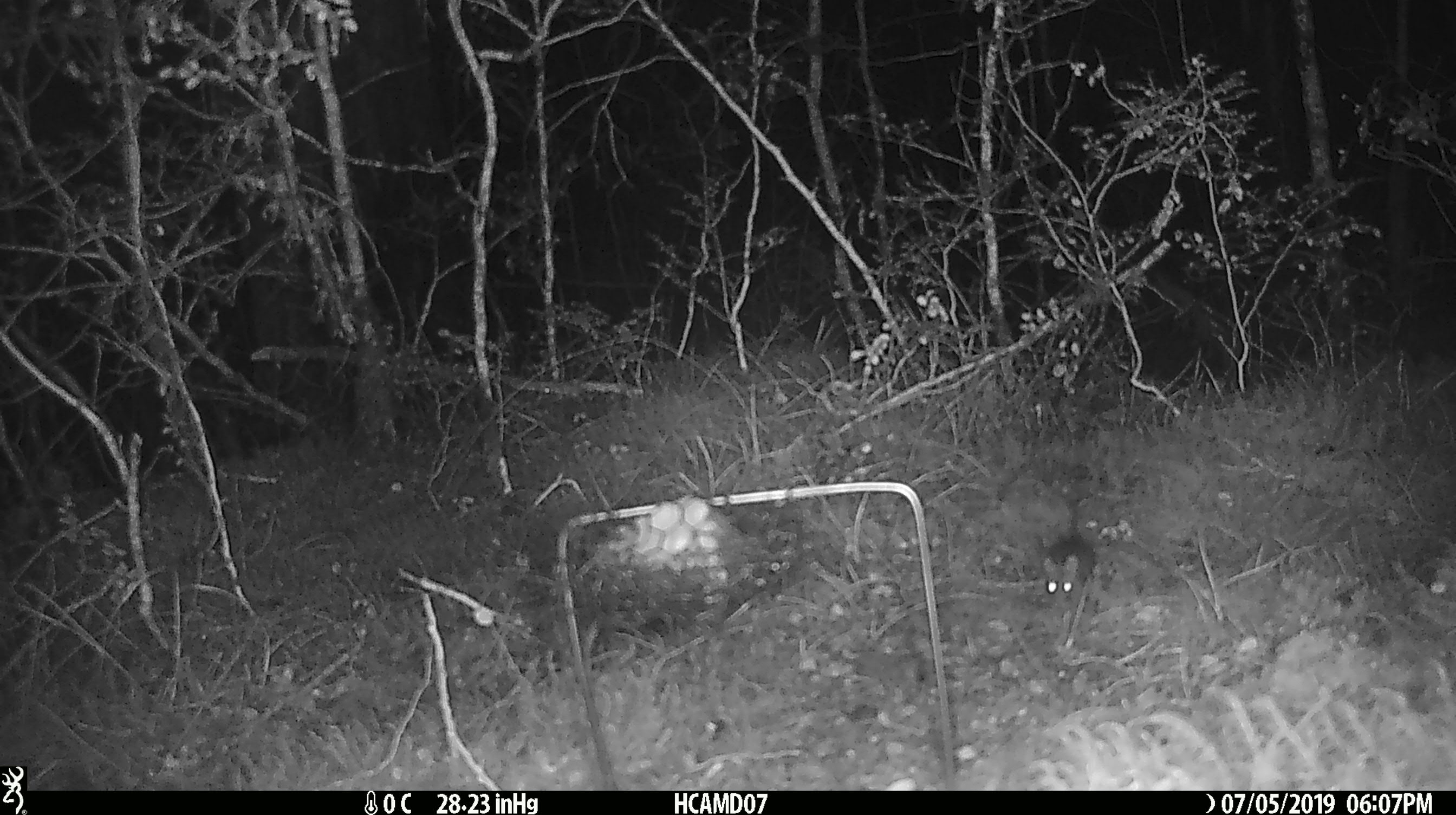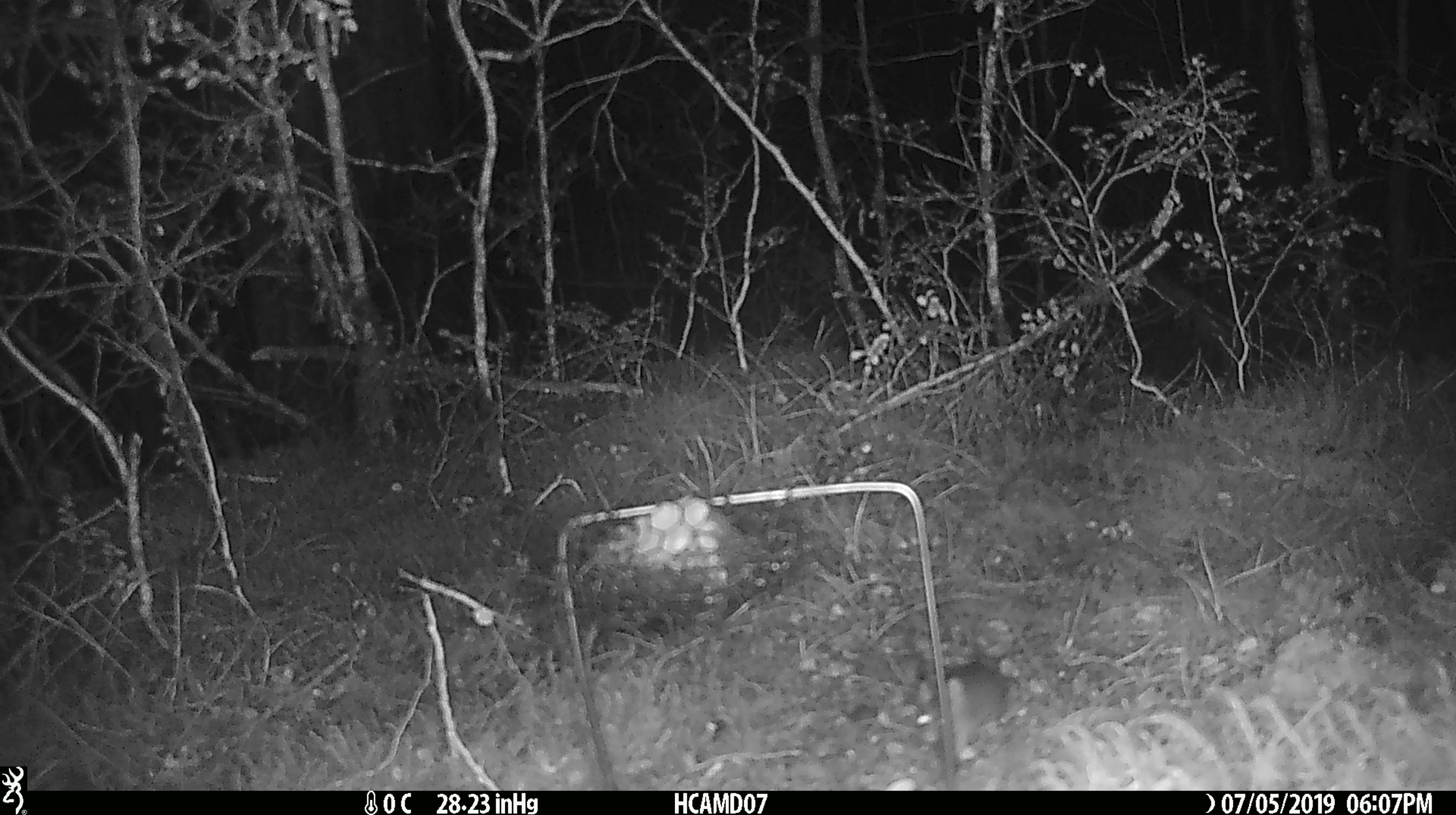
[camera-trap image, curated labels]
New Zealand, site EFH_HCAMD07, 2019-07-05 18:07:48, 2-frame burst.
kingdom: Animalia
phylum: Chordata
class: Mammalia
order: Rodentia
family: Muridae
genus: Mus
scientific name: Mus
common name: mouse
Mouse (Mus).